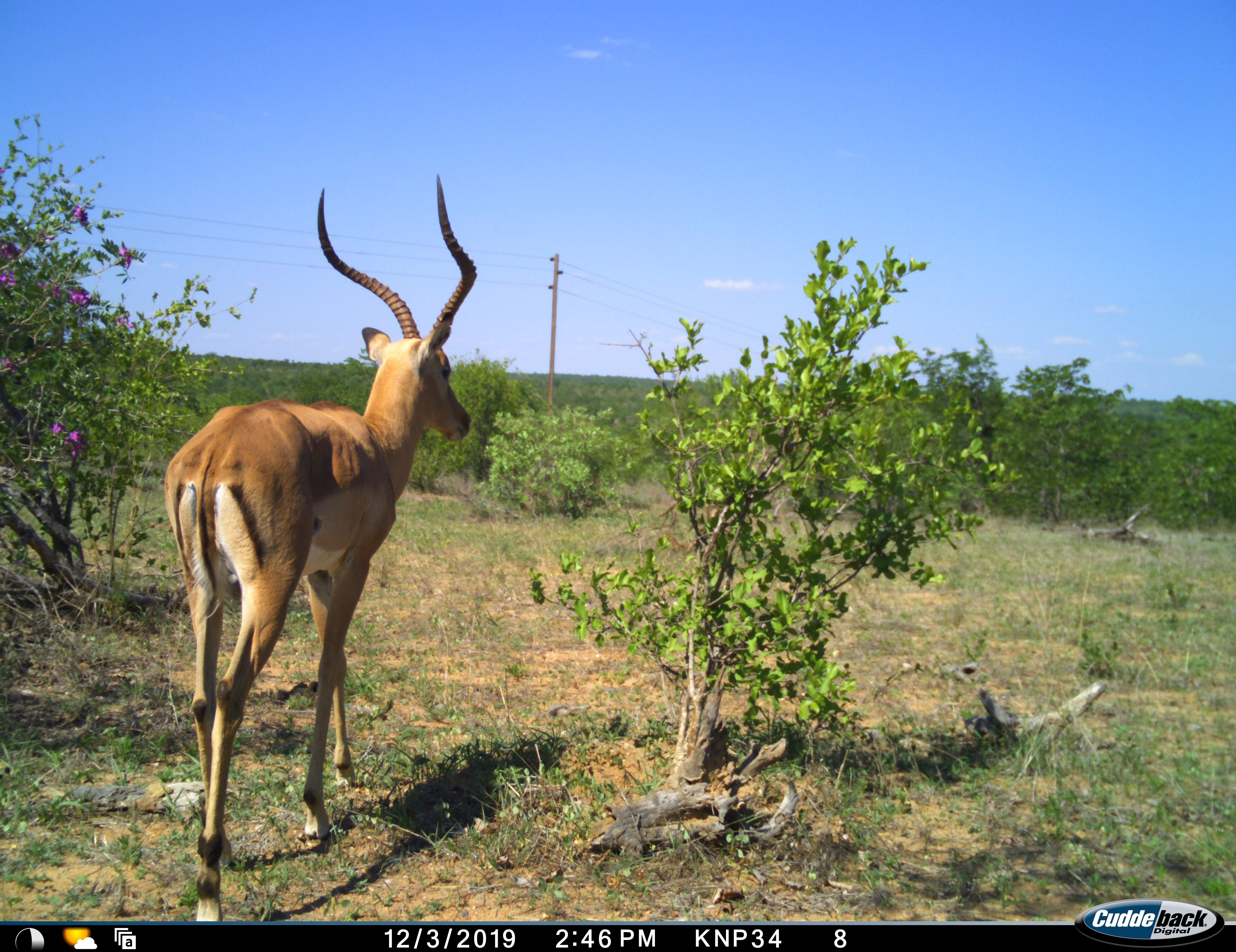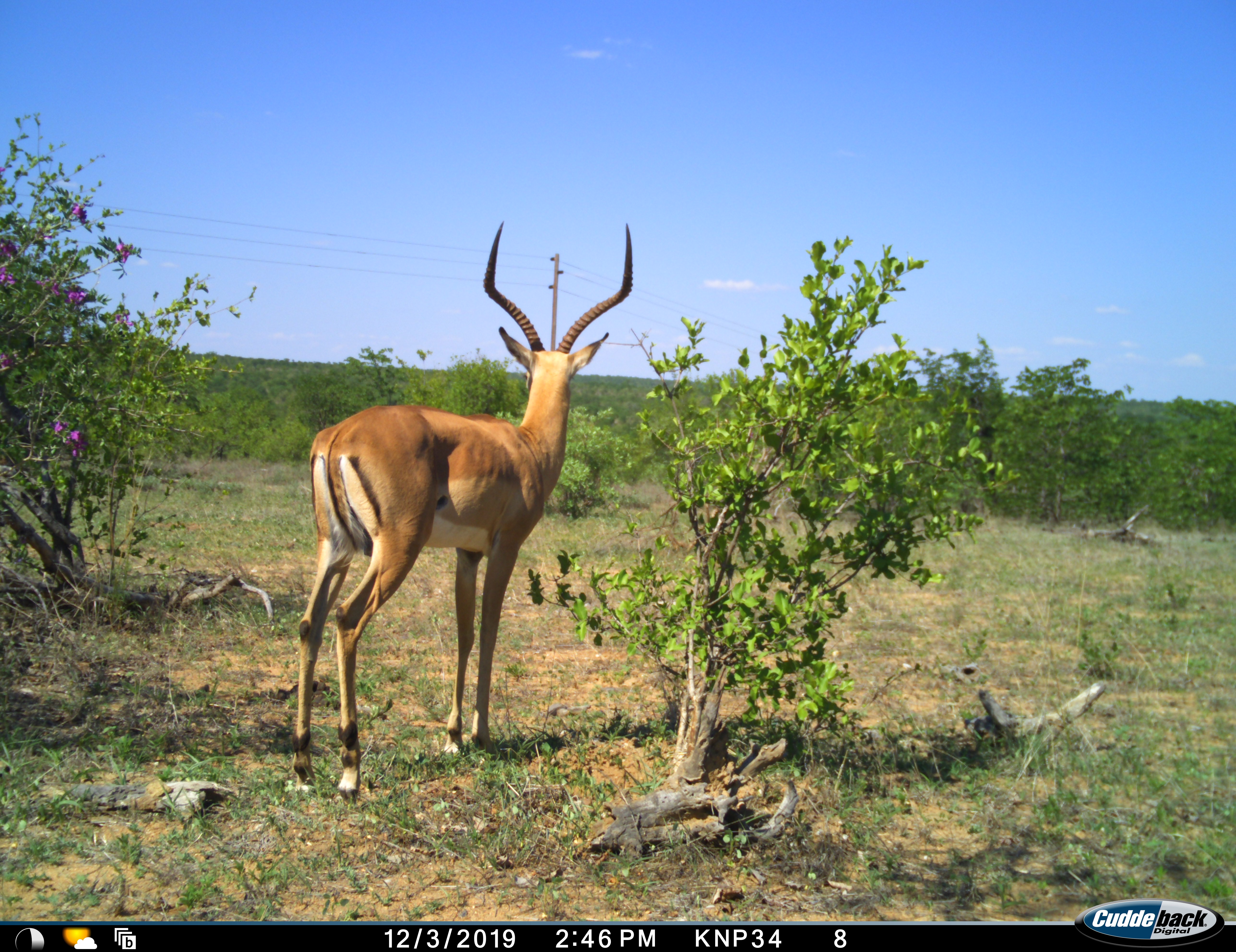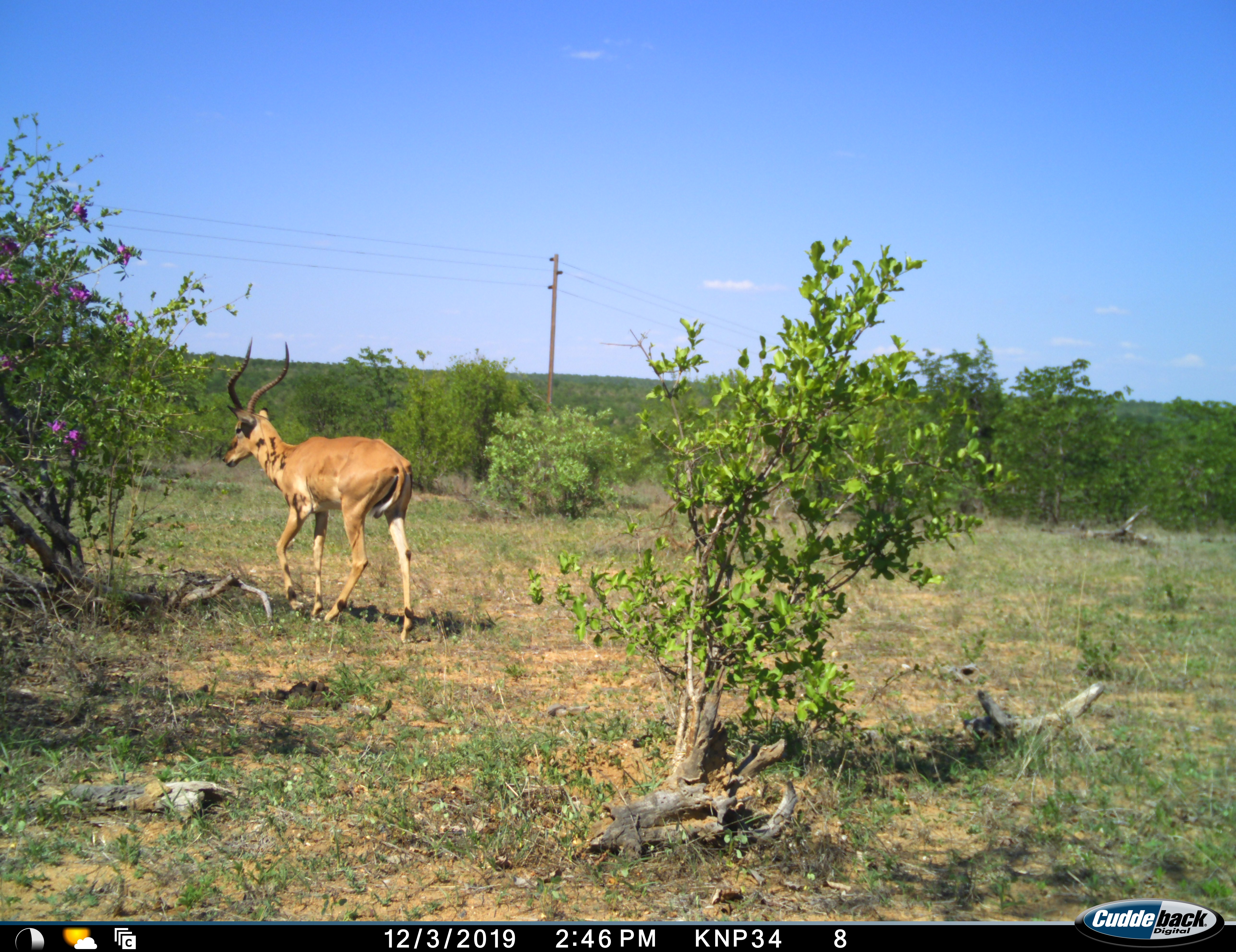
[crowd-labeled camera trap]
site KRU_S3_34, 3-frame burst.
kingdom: Animalia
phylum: Chordata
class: Mammalia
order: Artiodactyla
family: Bovidae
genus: Aepyceros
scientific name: Aepyceros melampus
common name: impala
Impala (Aepyceros melampus), count 1. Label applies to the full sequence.